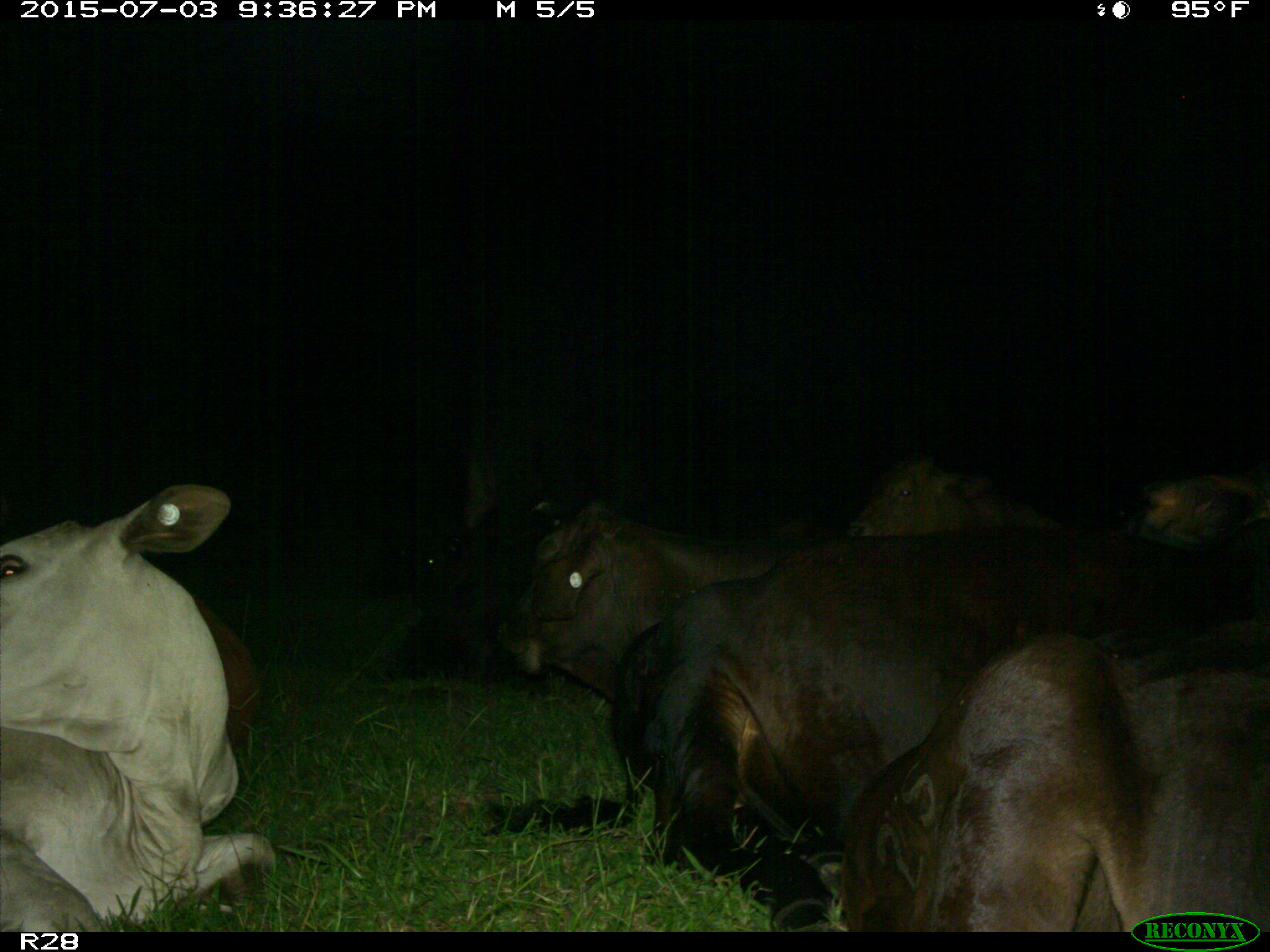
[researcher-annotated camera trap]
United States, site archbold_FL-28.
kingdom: Animalia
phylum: Chordata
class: Mammalia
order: Artiodactyla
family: Bovidae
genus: Bos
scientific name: Bos taurus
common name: domestic cow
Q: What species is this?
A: Bos taurus (domestic cow).